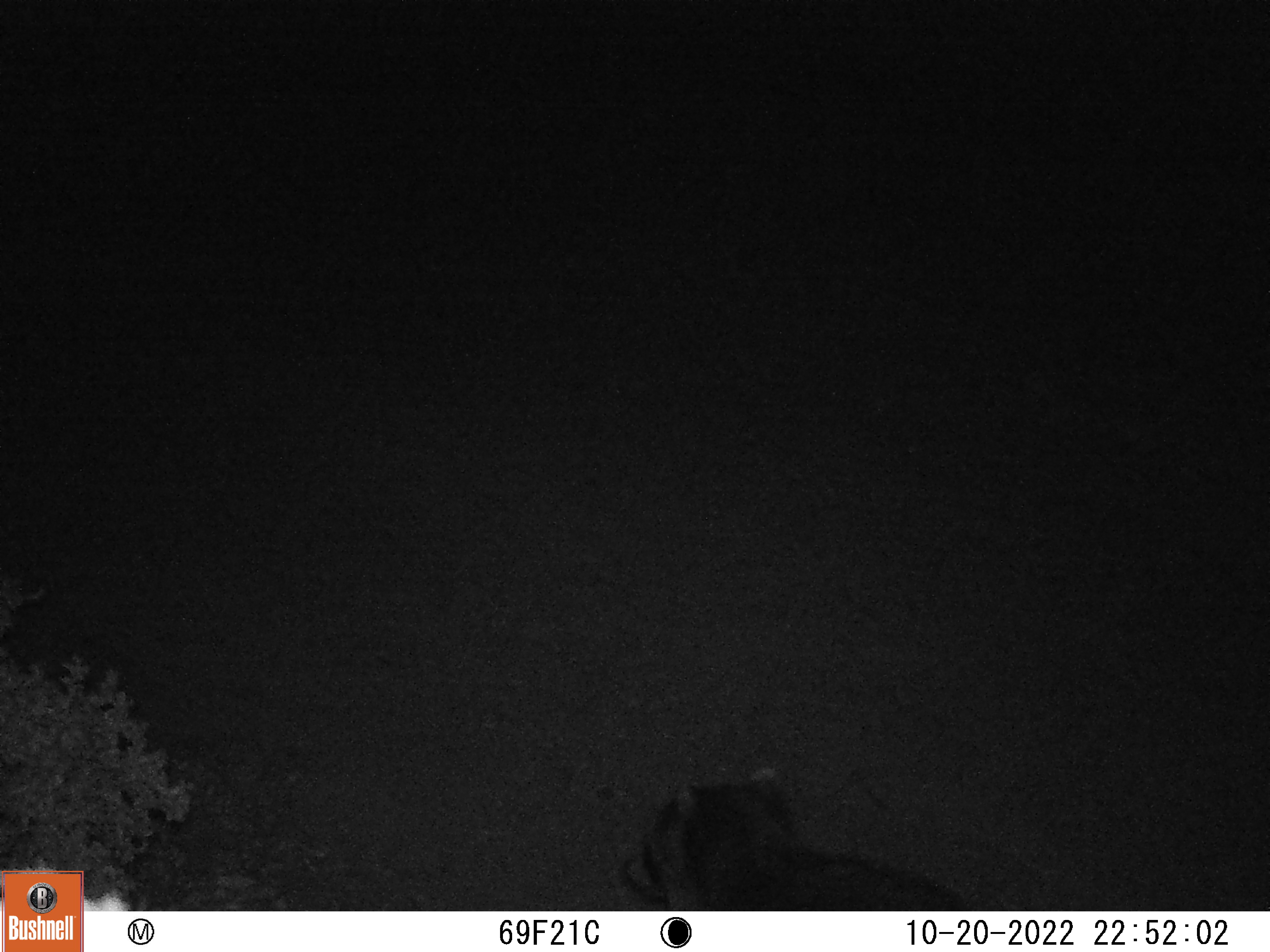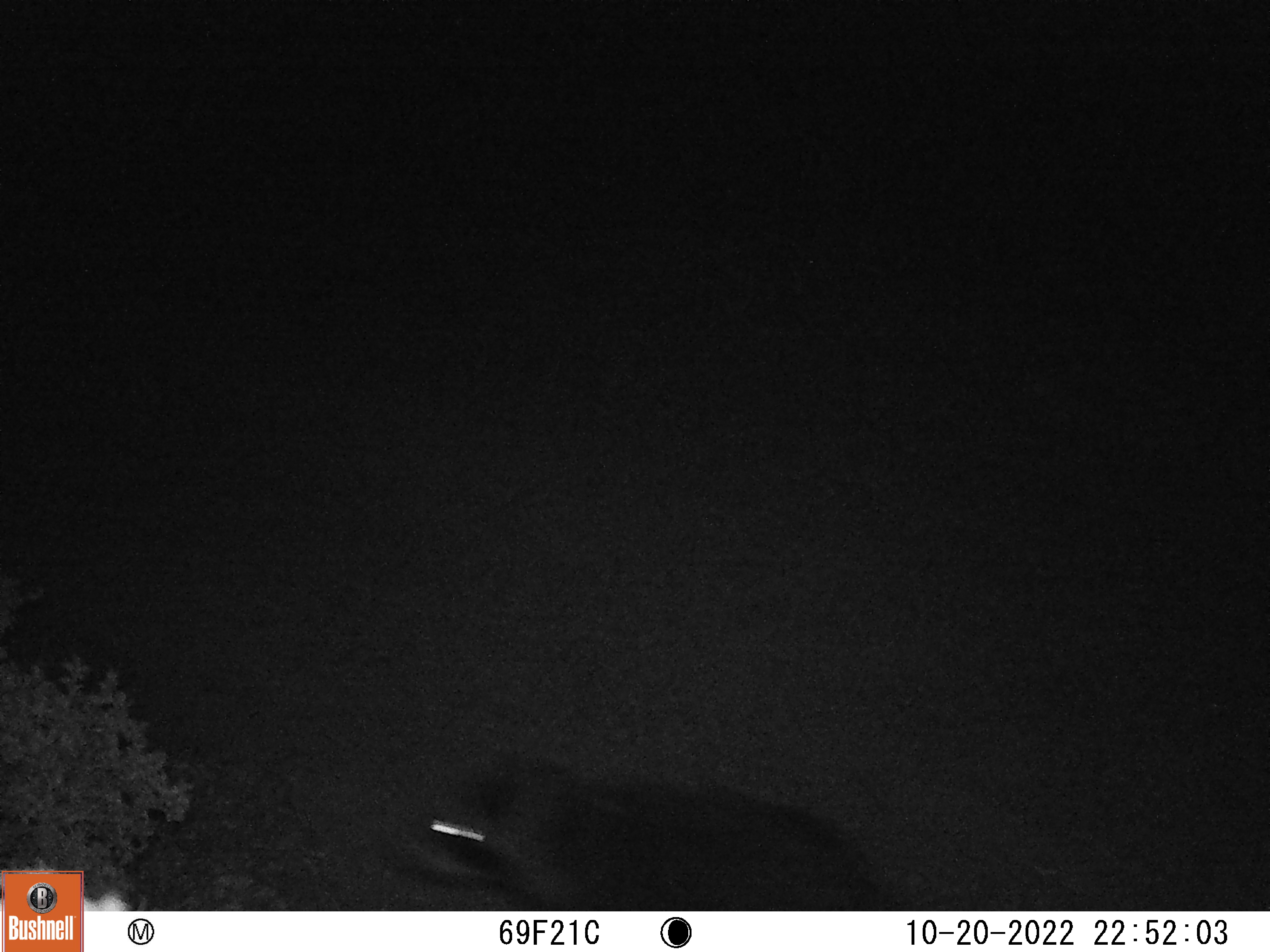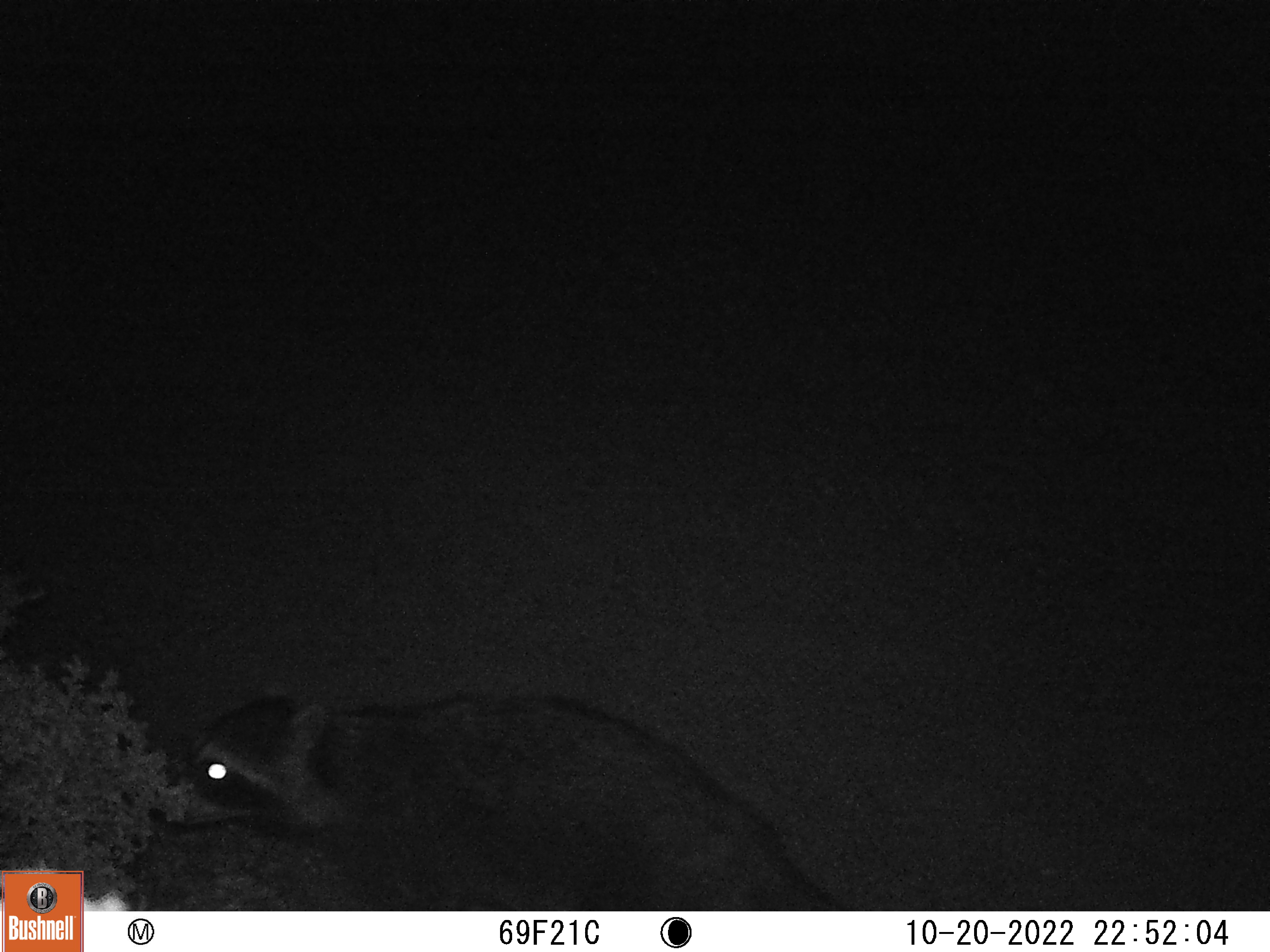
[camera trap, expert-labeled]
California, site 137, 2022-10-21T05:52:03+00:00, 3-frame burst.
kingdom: Animalia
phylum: Chordata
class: Mammalia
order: Carnivora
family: Procyonidae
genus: Procyon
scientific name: Procyon lotor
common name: raccoon